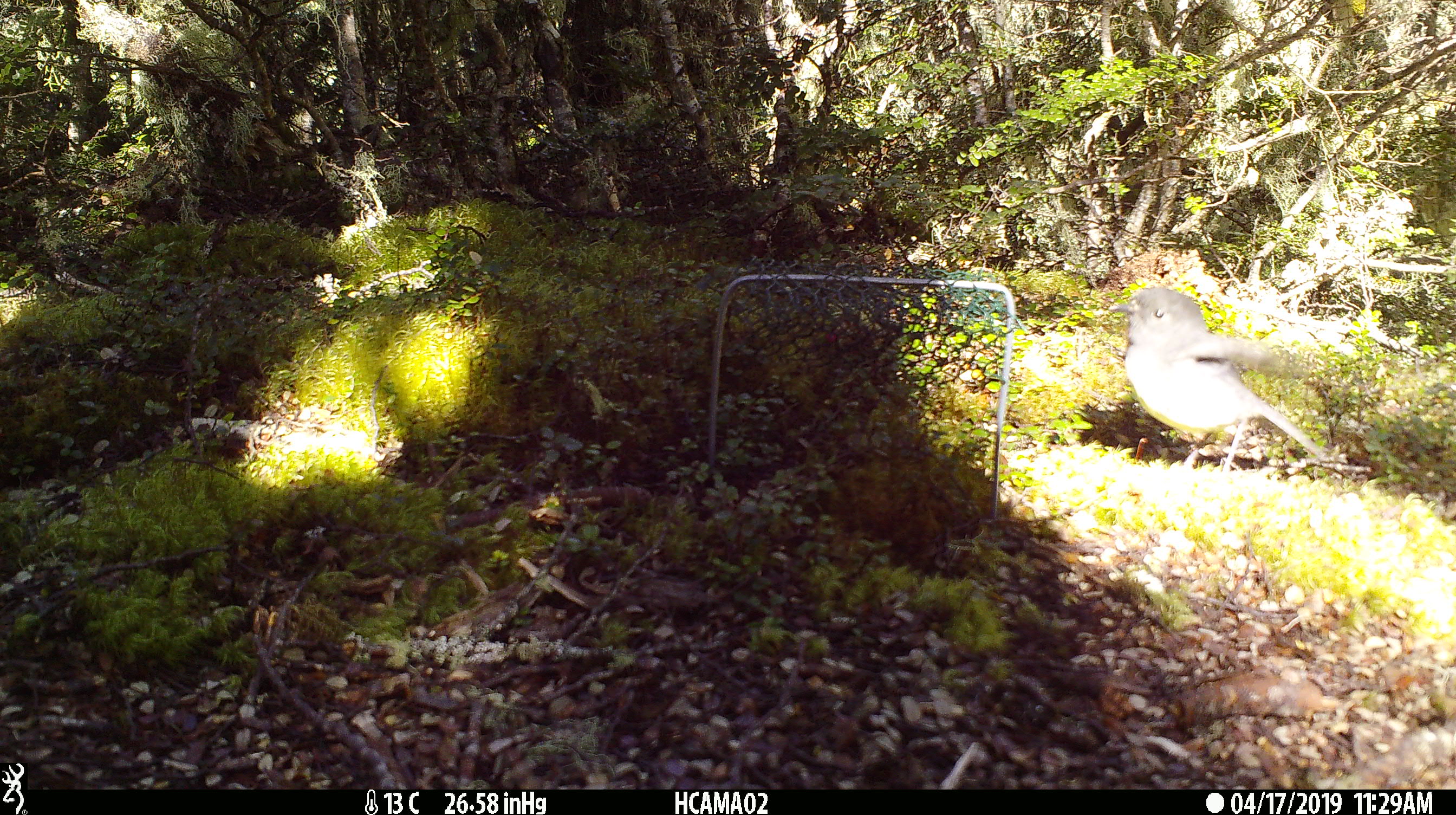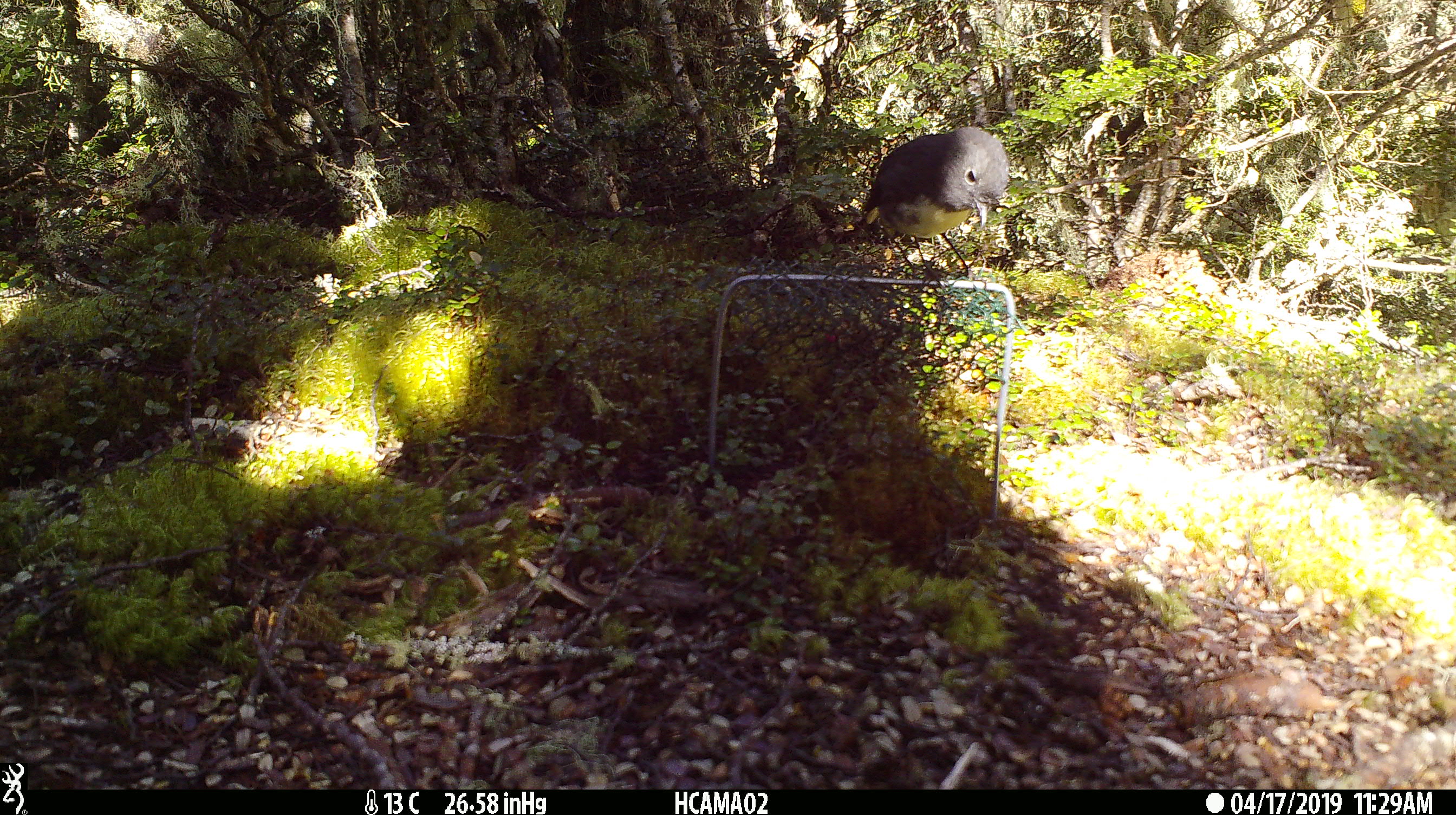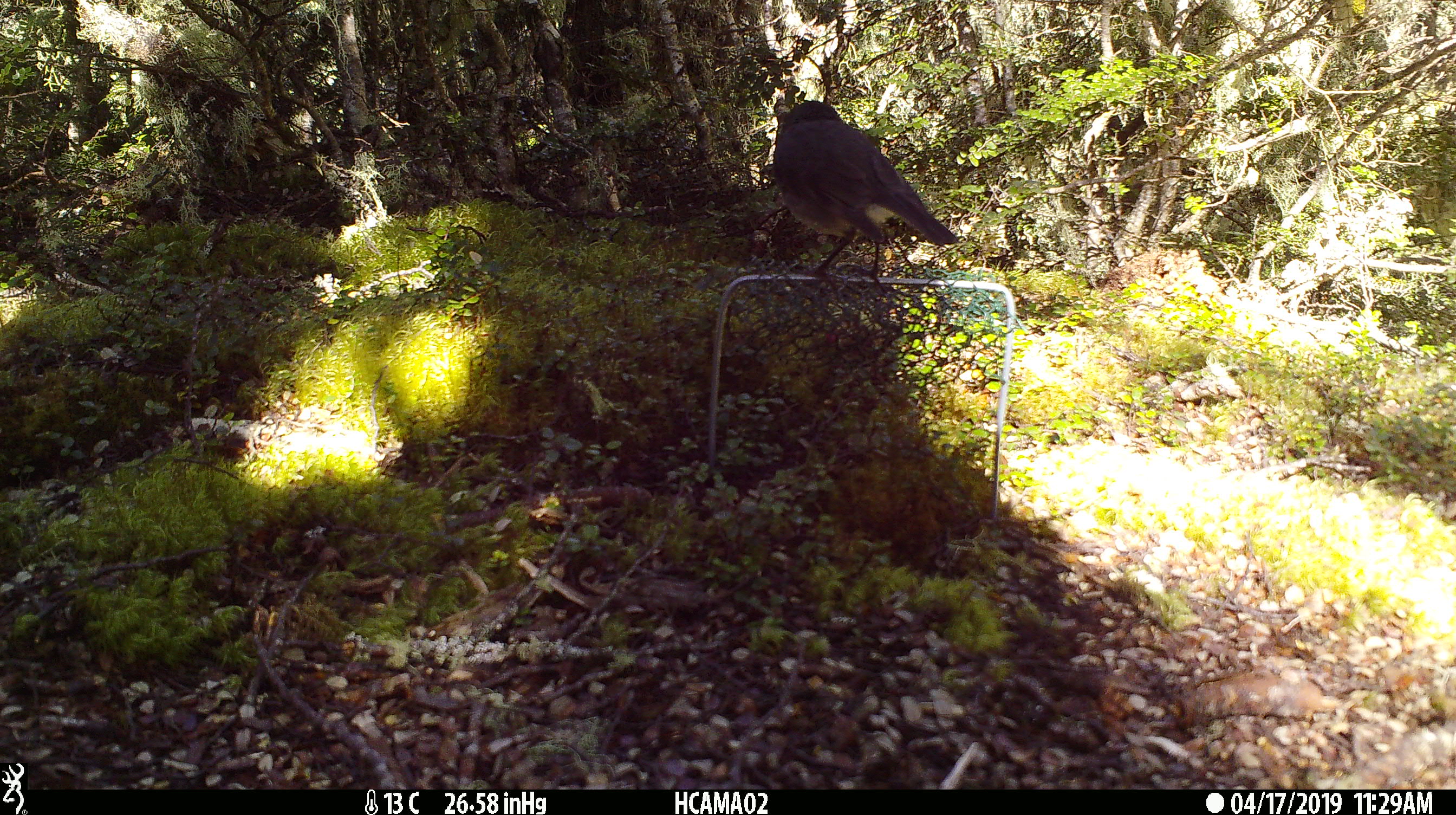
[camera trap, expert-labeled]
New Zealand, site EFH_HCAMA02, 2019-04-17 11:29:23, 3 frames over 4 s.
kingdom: Animalia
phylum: Chordata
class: Aves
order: Passeriformes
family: Petroicidae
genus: Petroica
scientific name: Petroica australis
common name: new zealand robin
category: robin